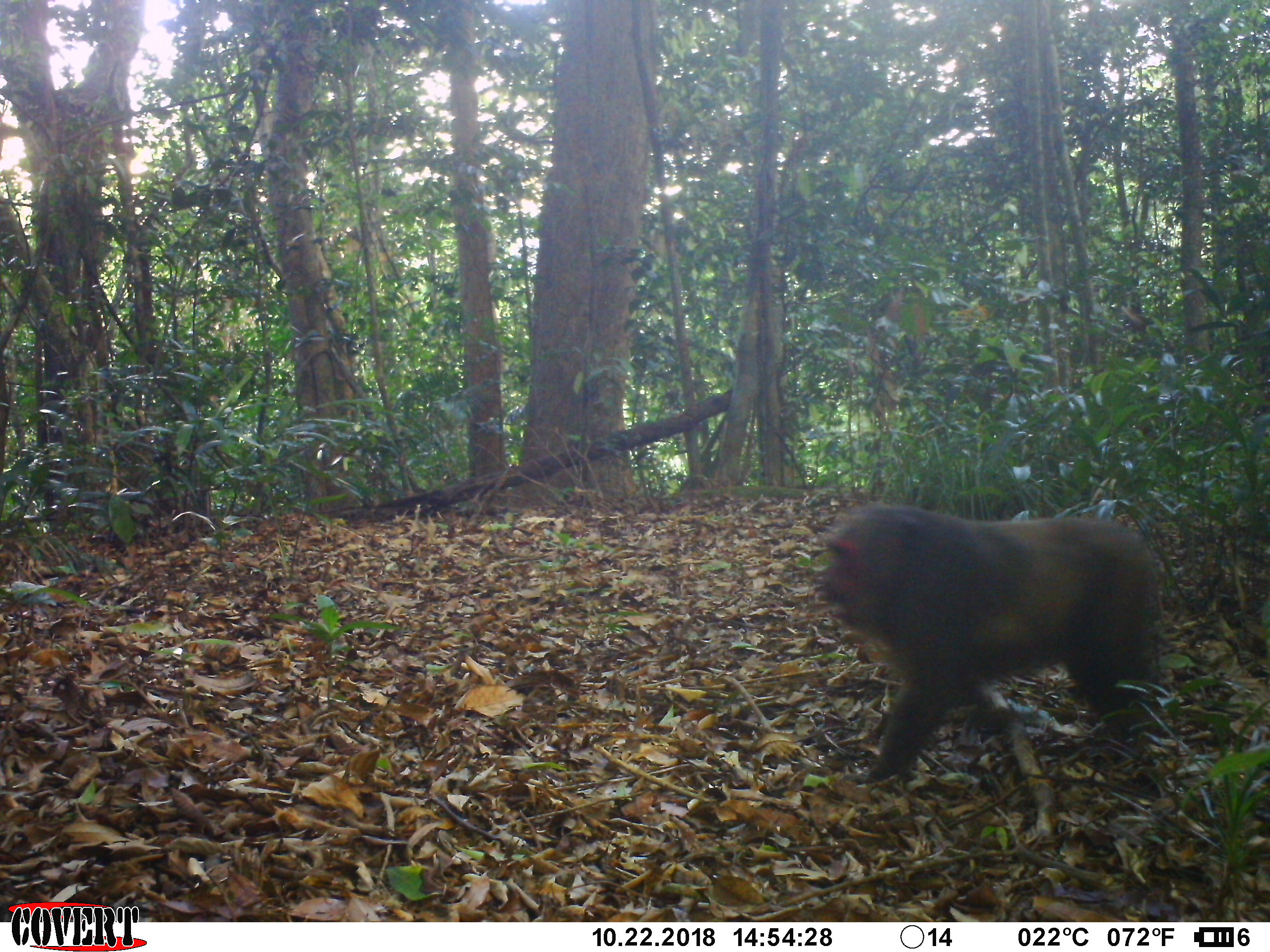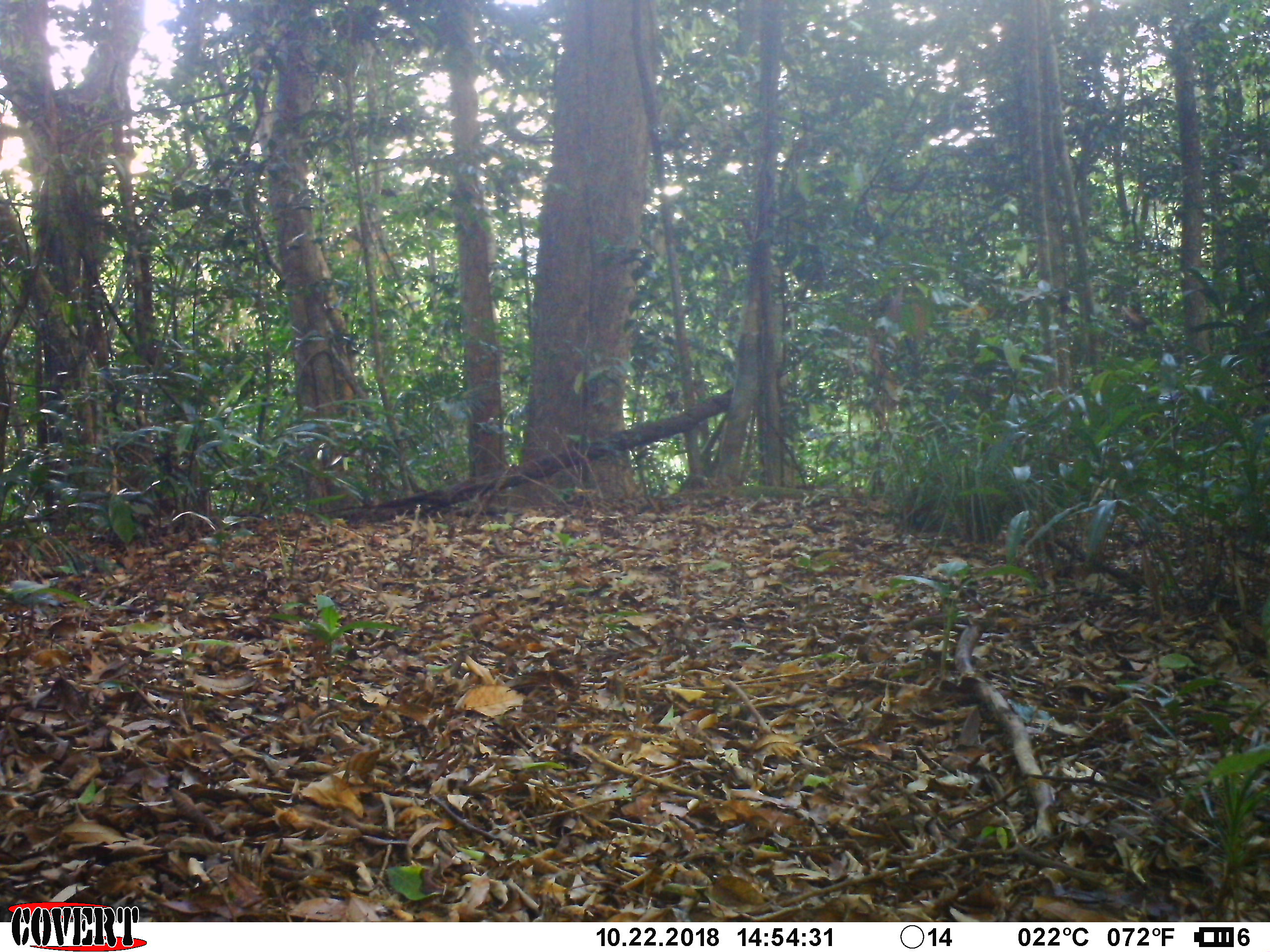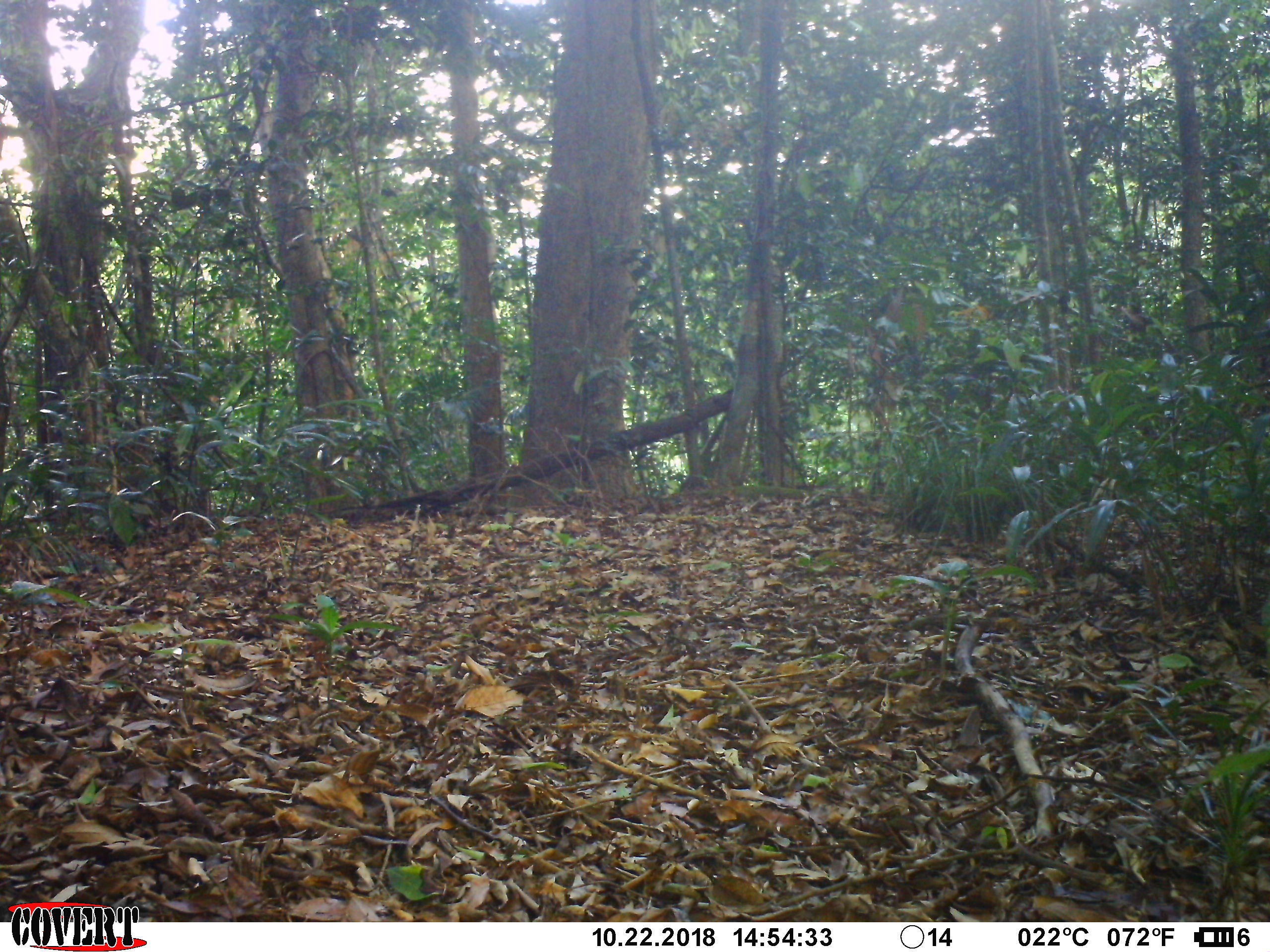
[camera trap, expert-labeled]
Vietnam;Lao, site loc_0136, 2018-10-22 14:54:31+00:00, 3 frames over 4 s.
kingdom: Animalia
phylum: Chordata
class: Mammalia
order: Primates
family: Cercopithecidae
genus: Macaca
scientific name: Macaca arctoides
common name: stump-tailed macaque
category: stump tailed macaque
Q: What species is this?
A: Stump tailed macaque (stump-tailed macaque) (Macaca arctoides).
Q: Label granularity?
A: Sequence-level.